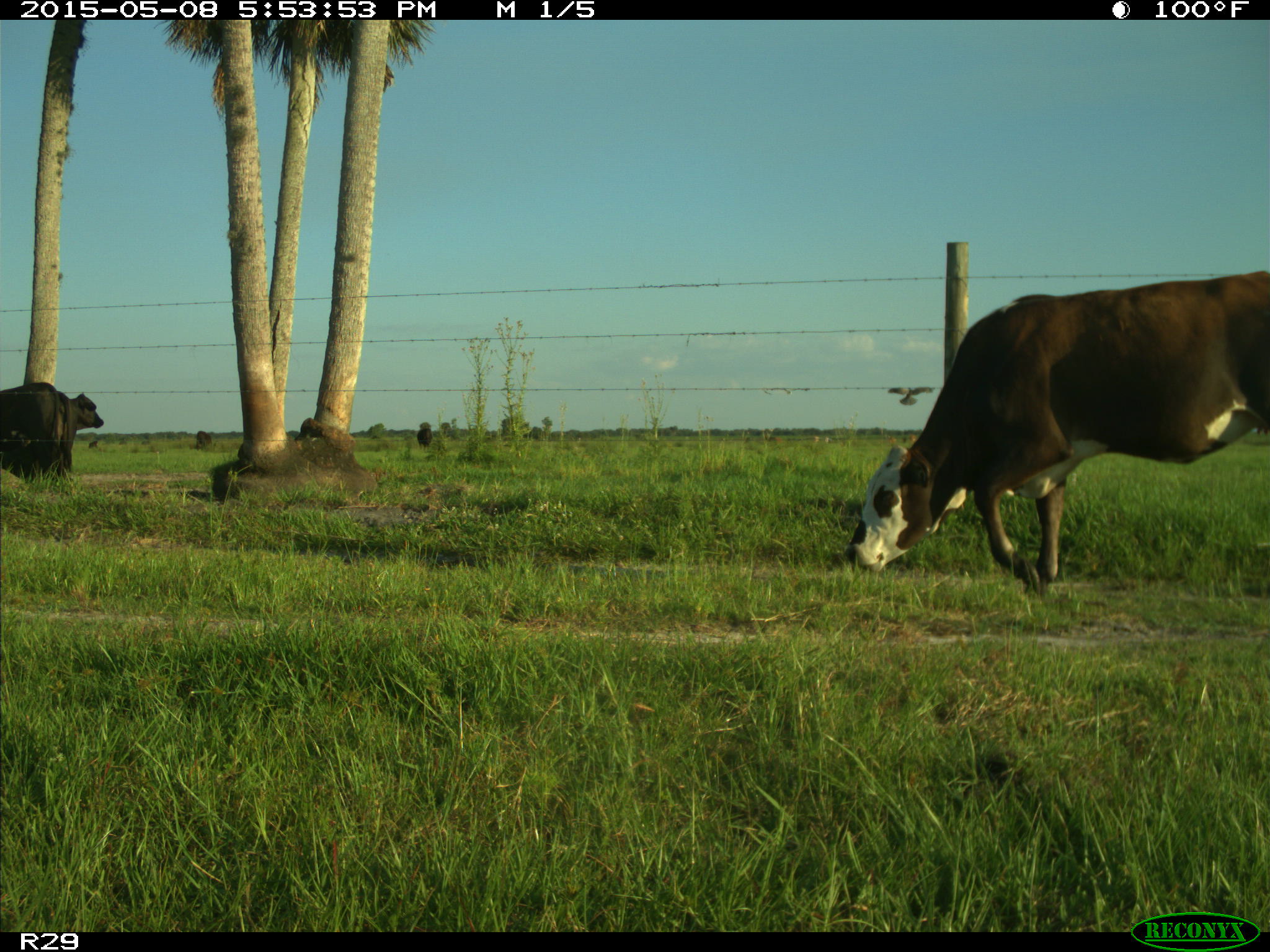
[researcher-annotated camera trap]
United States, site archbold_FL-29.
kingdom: Animalia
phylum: Chordata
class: Mammalia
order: Artiodactyla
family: Bovidae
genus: Bos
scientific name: Bos taurus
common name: domestic cow